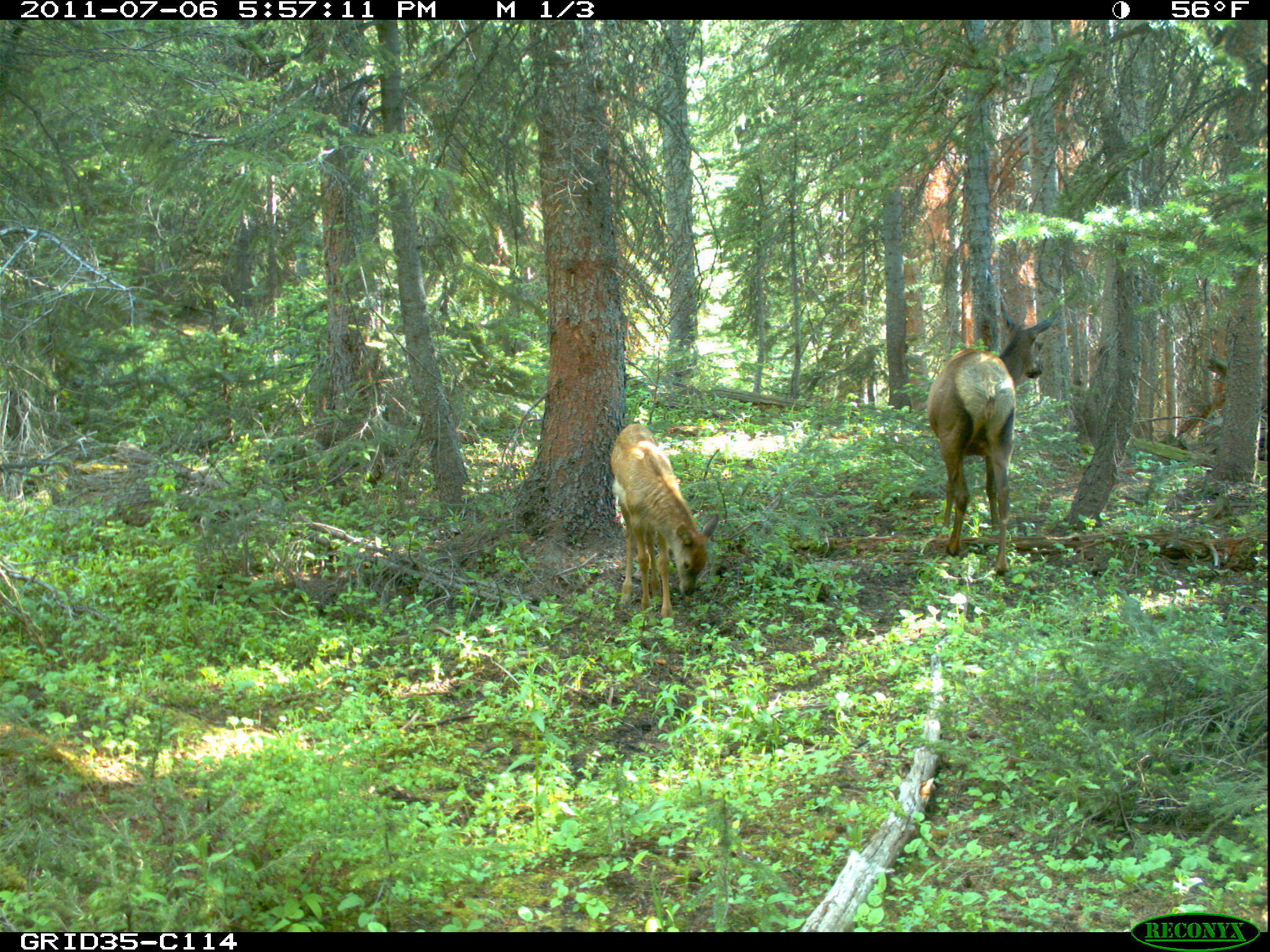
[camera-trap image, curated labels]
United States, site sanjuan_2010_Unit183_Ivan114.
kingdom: Animalia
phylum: Chordata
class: Mammalia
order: Artiodactyla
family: Cervidae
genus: Cervus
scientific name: Cervus elaphus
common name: red deer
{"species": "Cervus elaphus (red deer)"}